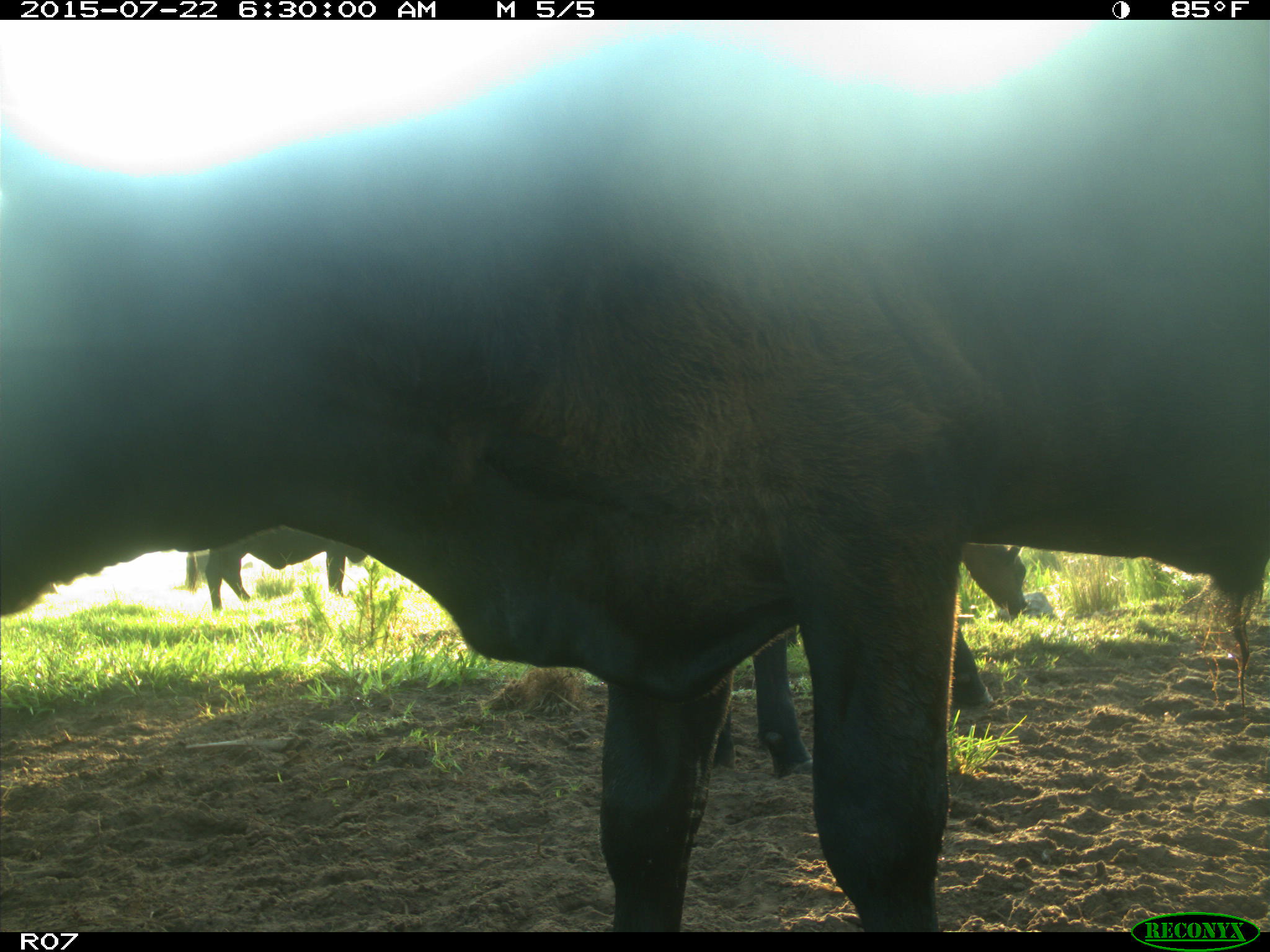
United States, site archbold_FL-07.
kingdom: Animalia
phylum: Chordata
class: Mammalia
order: Artiodactyla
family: Suidae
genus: Sus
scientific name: Sus scrofa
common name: wild boar